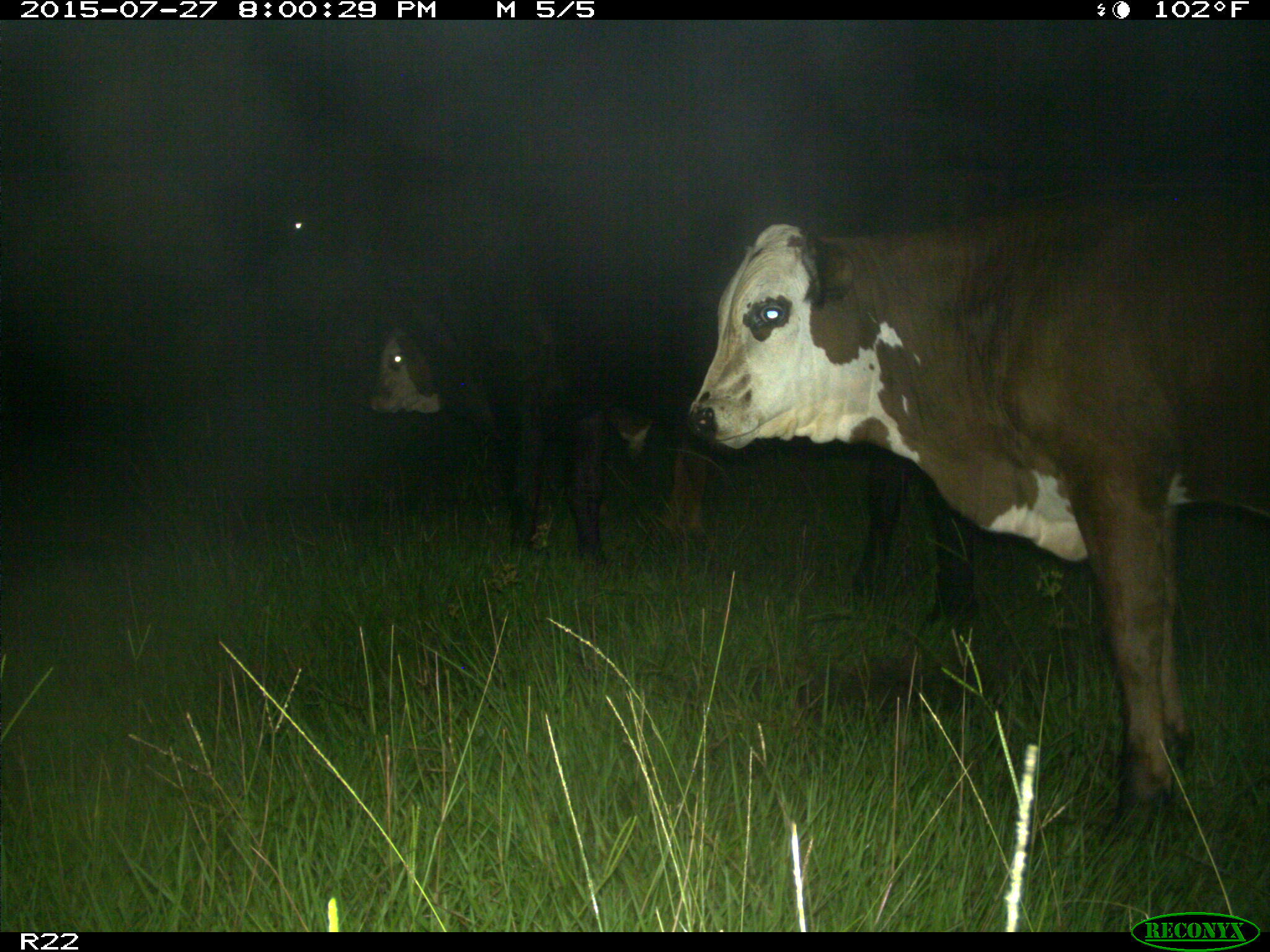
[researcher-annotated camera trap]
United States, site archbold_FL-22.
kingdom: Animalia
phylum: Chordata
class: Mammalia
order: Artiodactyla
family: Bovidae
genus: Bos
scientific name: Bos taurus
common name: domestic cow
Bos taurus (domestic cow).